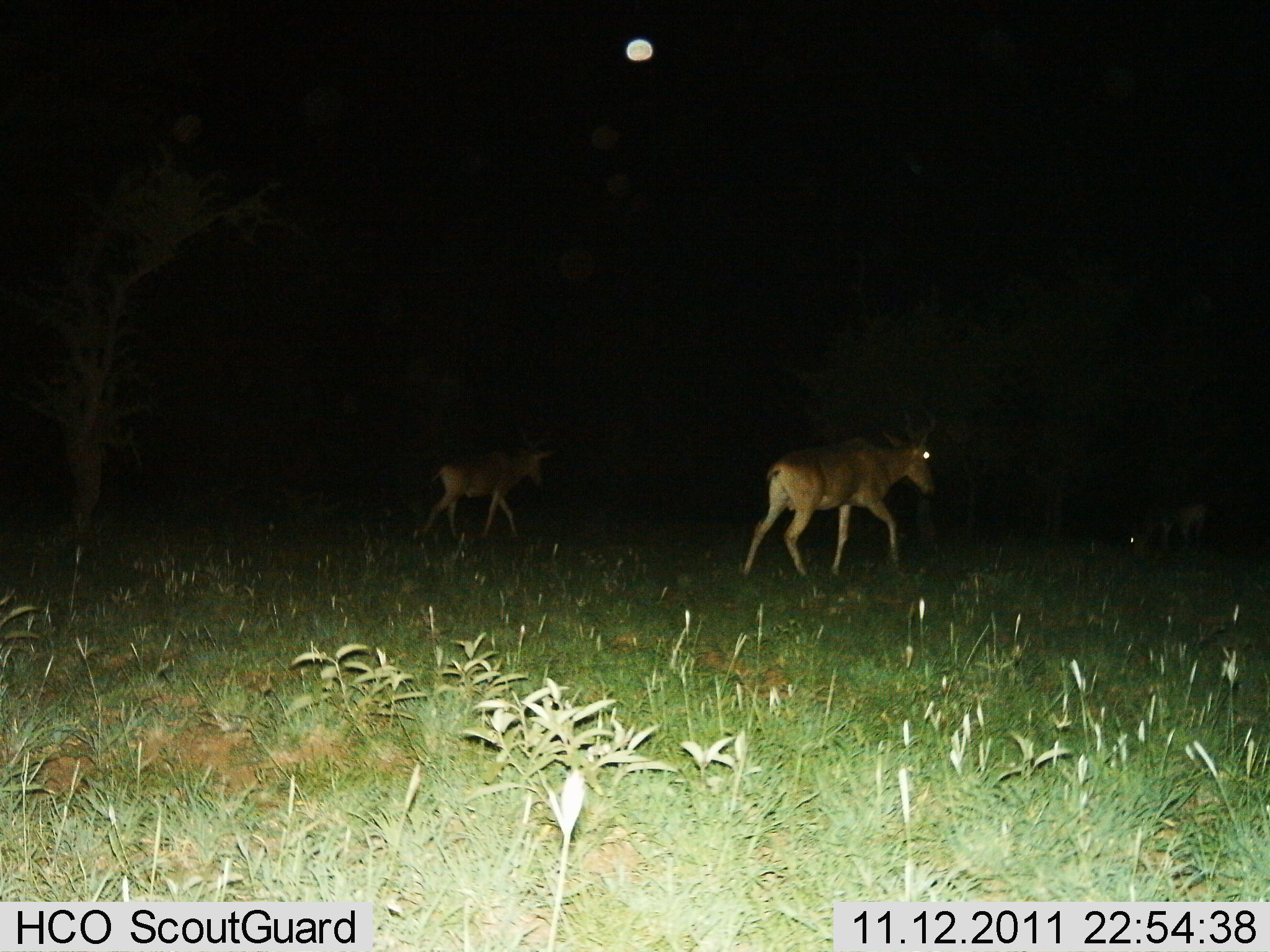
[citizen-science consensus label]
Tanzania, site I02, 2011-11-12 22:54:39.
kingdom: Animalia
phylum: Chordata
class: Mammalia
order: Artiodactyla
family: Bovidae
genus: Alcelaphus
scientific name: Alcelaphus buselaphus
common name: hartebeest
Hartebeest (Alcelaphus buselaphus), count 2. Behavior (volunteer vote fractions): standing 8%, resting 0%, moving 100%, interacting 0%. Young present (vote fraction): 0%. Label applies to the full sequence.